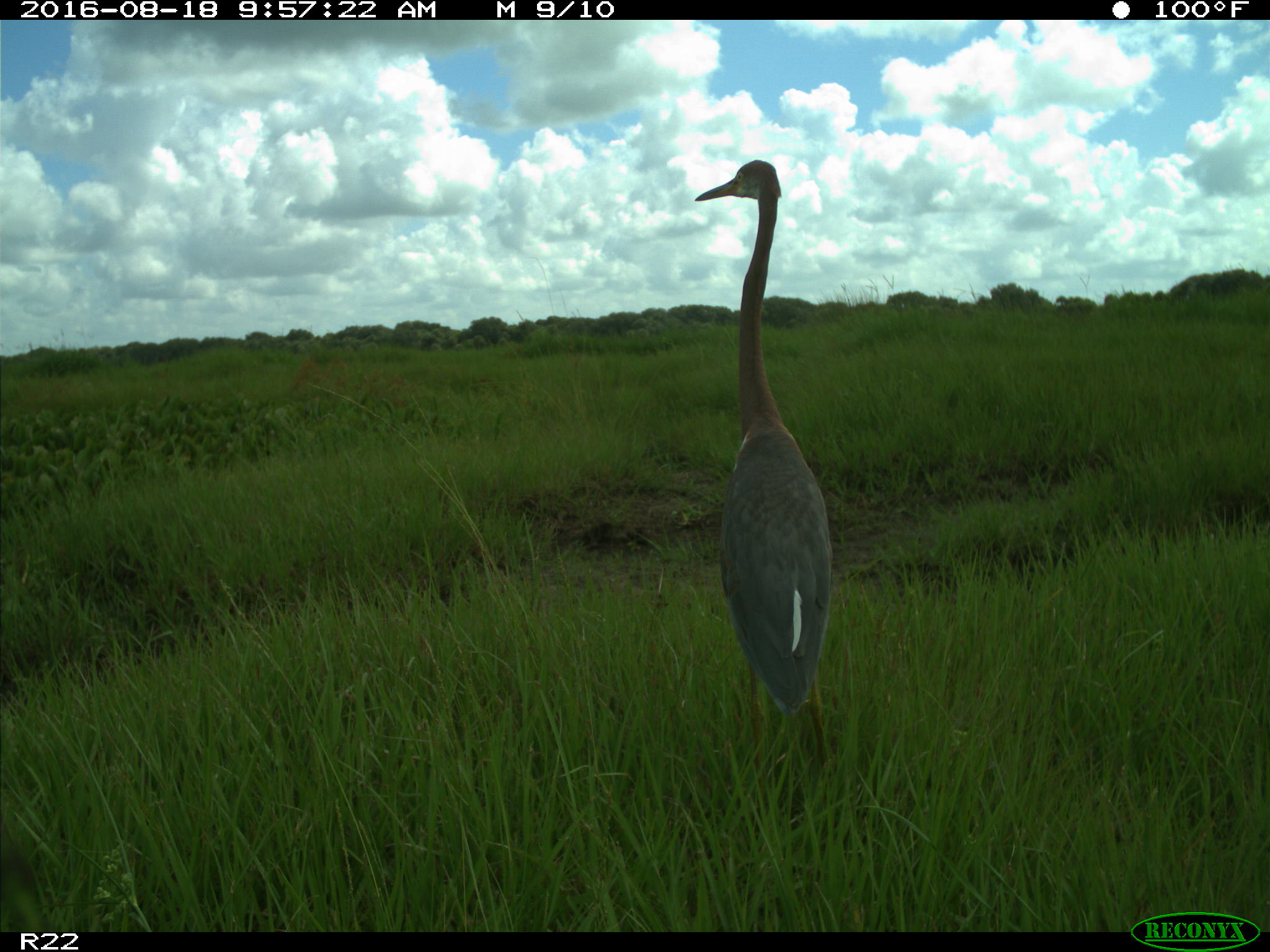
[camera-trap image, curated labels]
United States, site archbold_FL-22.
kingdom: Animalia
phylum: Chordata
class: Aves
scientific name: Aves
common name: birds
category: unidentified bird